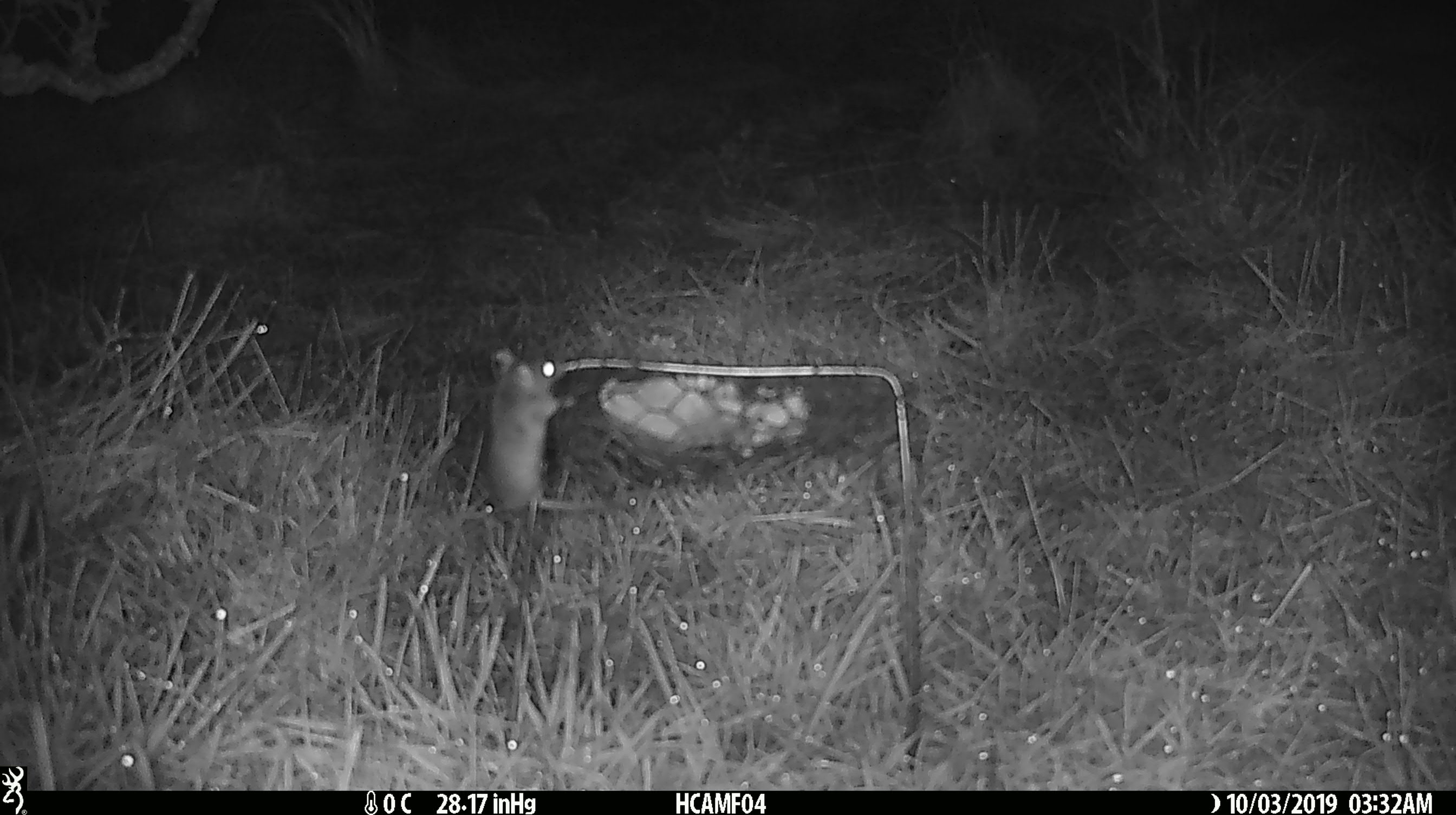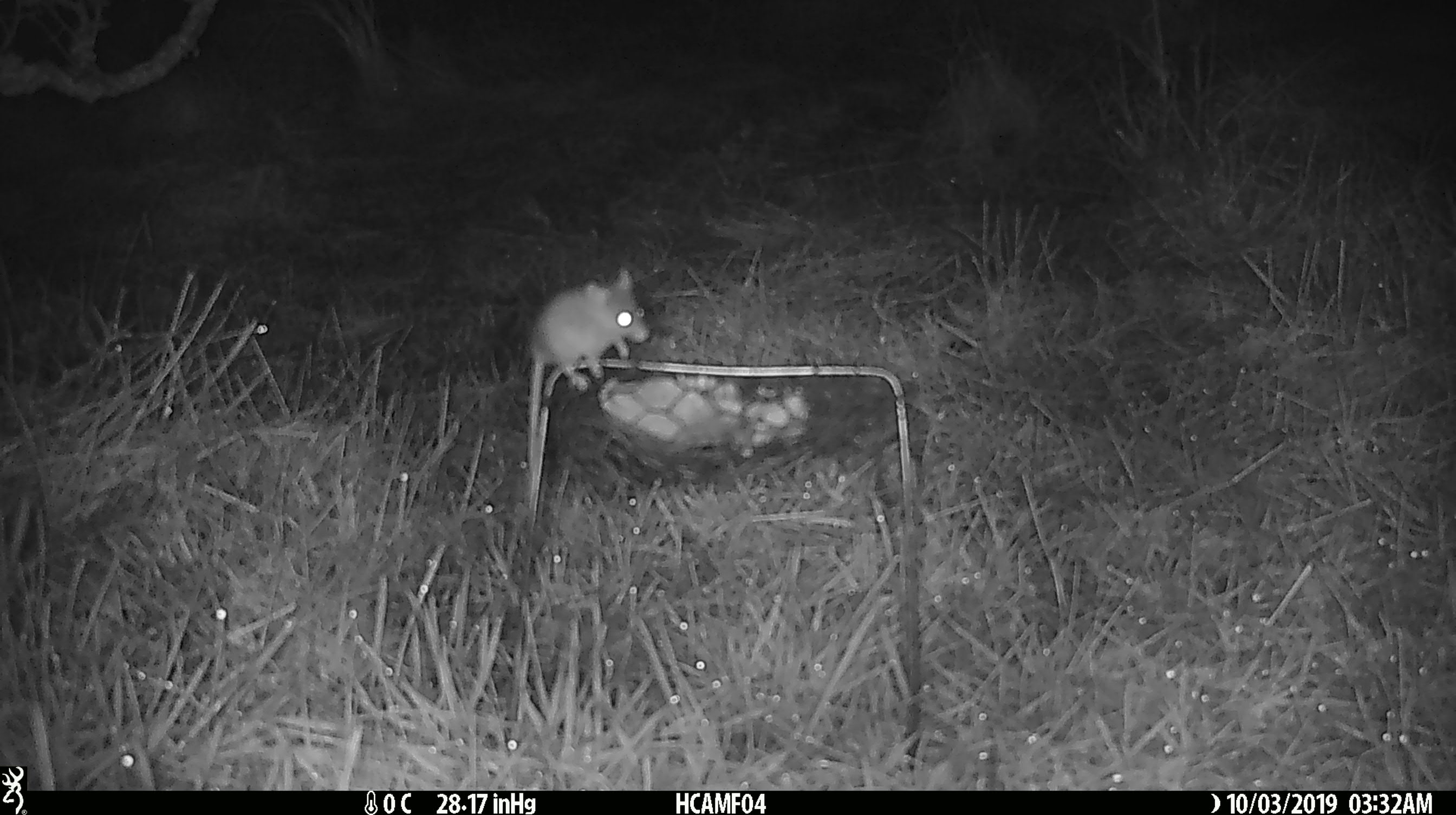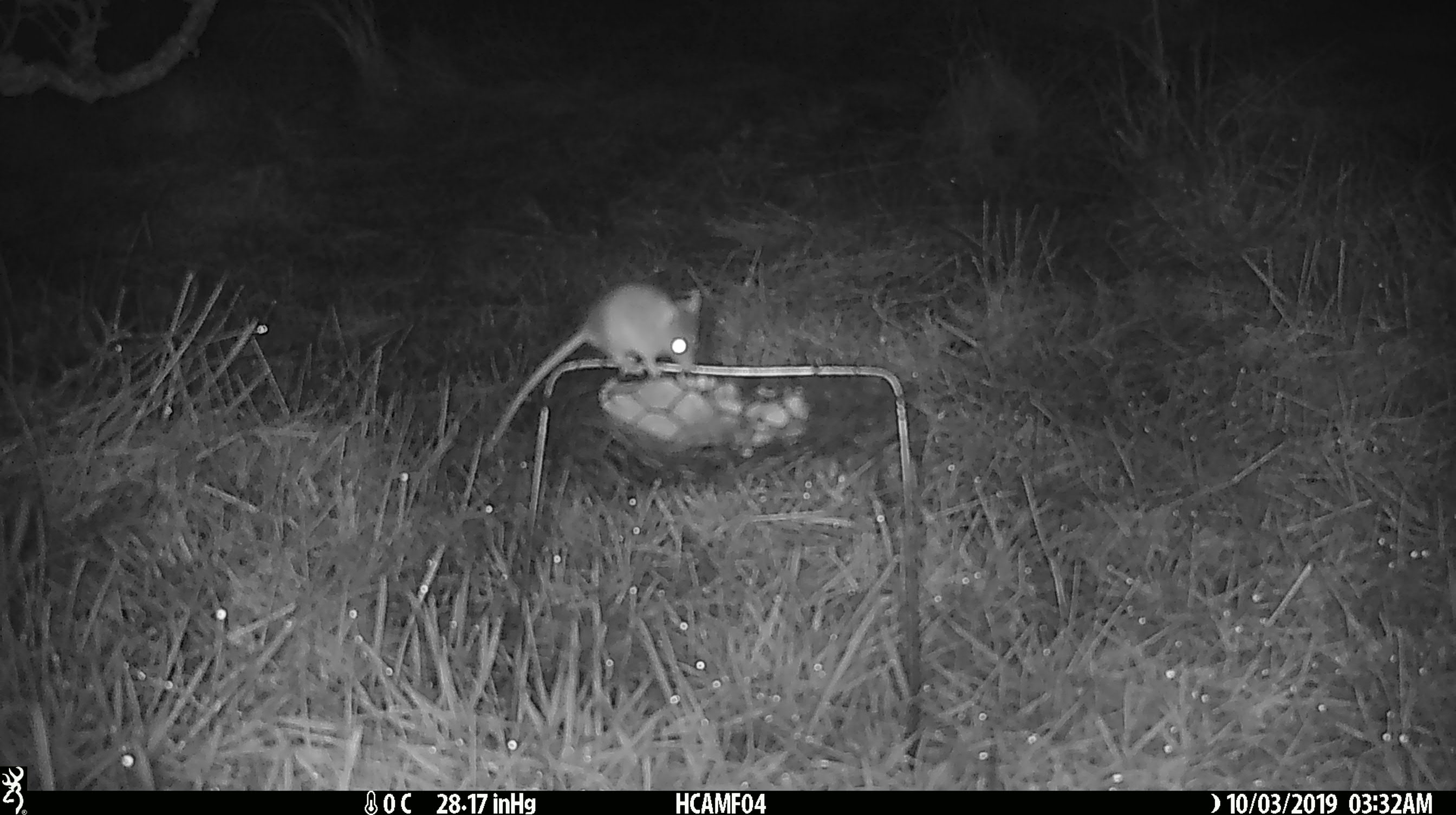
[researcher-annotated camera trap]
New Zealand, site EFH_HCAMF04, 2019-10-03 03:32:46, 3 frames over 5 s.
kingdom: Animalia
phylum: Chordata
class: Mammalia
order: Rodentia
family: Muridae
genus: Mus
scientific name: Mus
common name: mouse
Mouse (Mus).